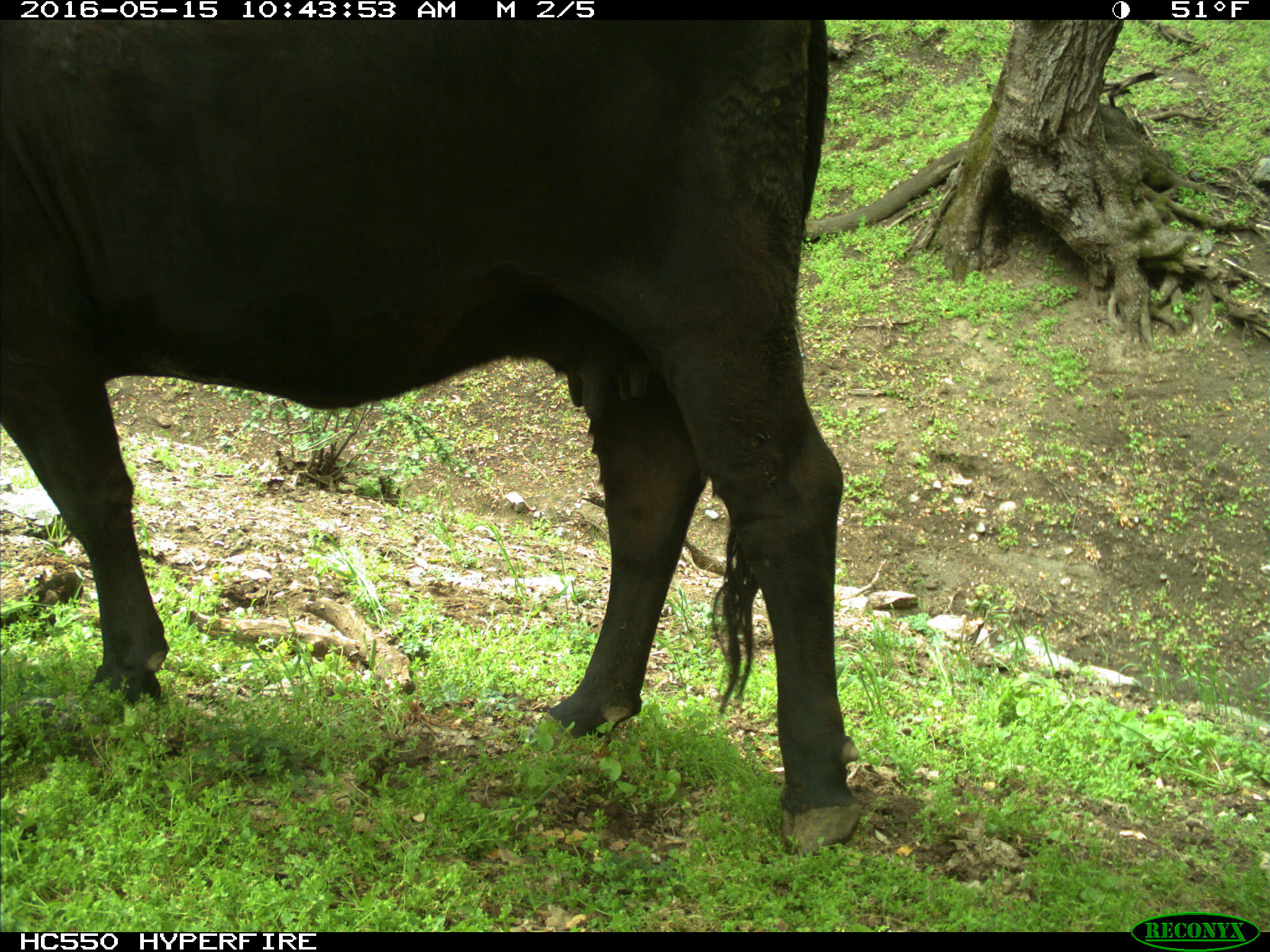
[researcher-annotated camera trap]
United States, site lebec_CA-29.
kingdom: Animalia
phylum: Chordata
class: Mammalia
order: Artiodactyla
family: Bovidae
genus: Bos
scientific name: Bos taurus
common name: domestic cow